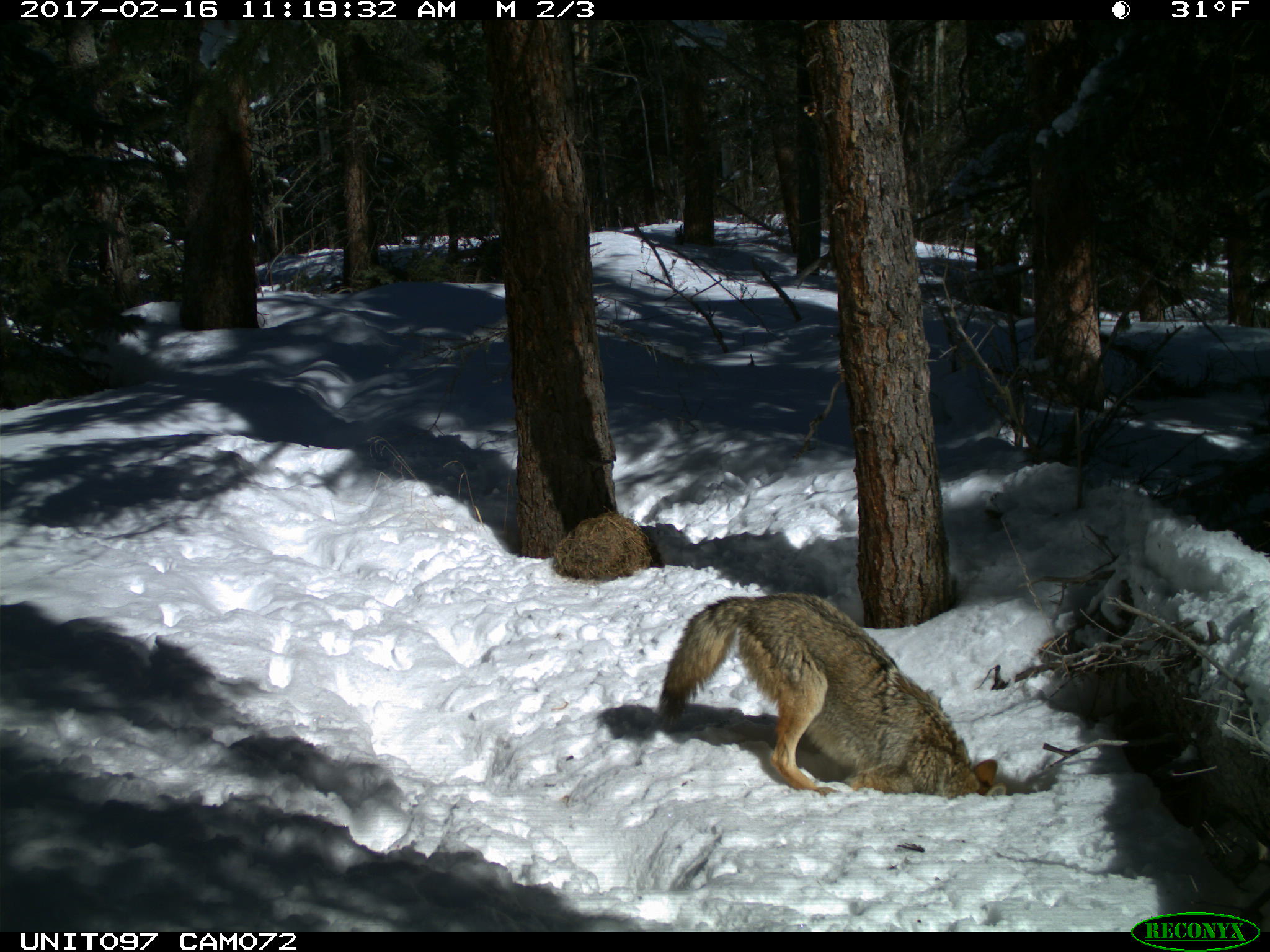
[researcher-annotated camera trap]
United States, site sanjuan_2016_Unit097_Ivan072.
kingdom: Animalia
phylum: Chordata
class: Mammalia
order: Carnivora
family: Canidae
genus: Canis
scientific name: Canis latrans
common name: coyote